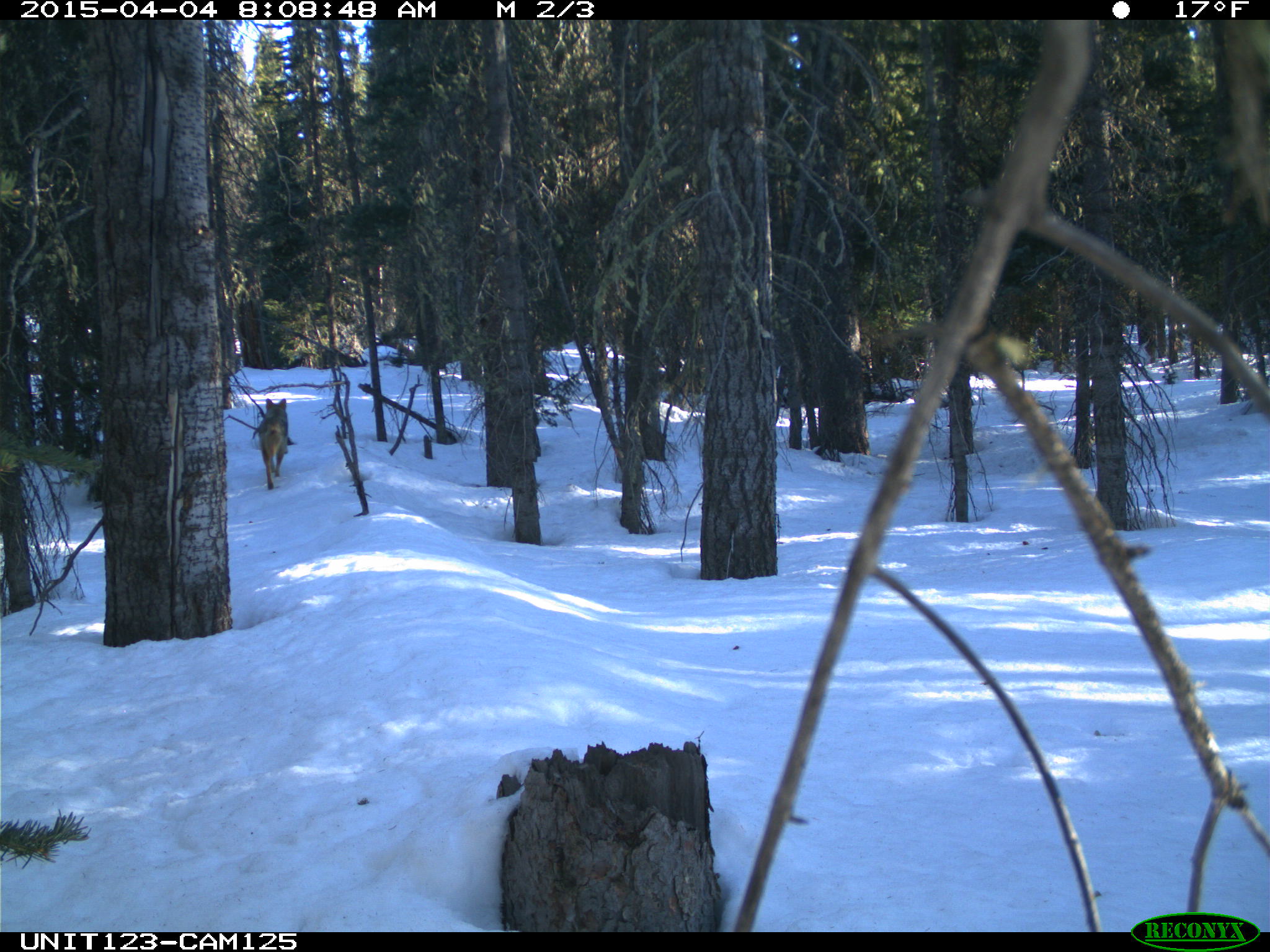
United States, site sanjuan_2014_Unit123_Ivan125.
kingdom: Animalia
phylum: Chordata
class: Mammalia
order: Carnivora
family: Canidae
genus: Canis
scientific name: Canis latrans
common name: coyote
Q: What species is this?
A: Canis latrans (coyote).